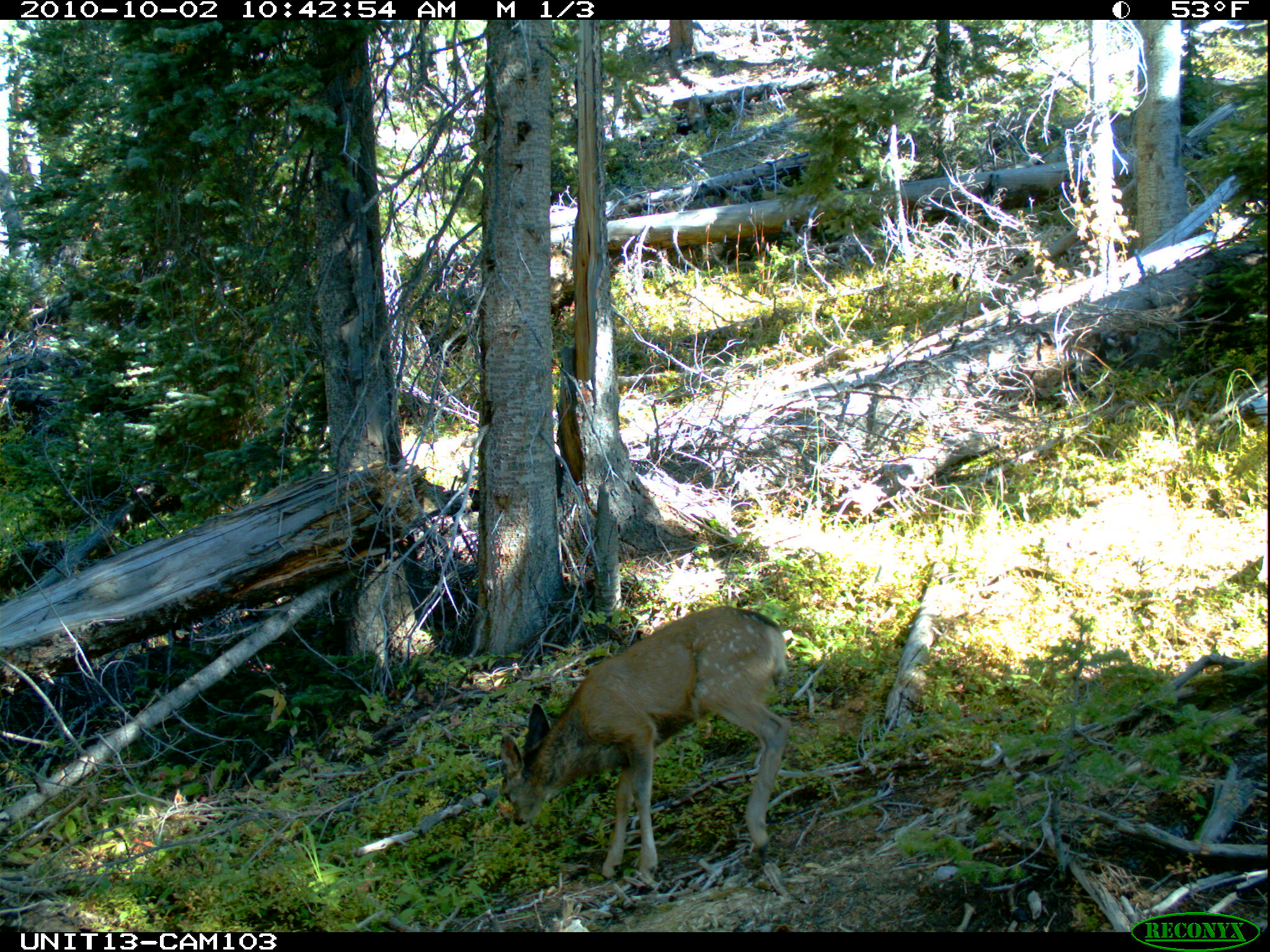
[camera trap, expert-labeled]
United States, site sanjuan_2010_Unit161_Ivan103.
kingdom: Animalia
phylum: Chordata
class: Mammalia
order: Artiodactyla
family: Cervidae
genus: Odocoileus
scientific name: Odocoileus hemionus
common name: mule deer